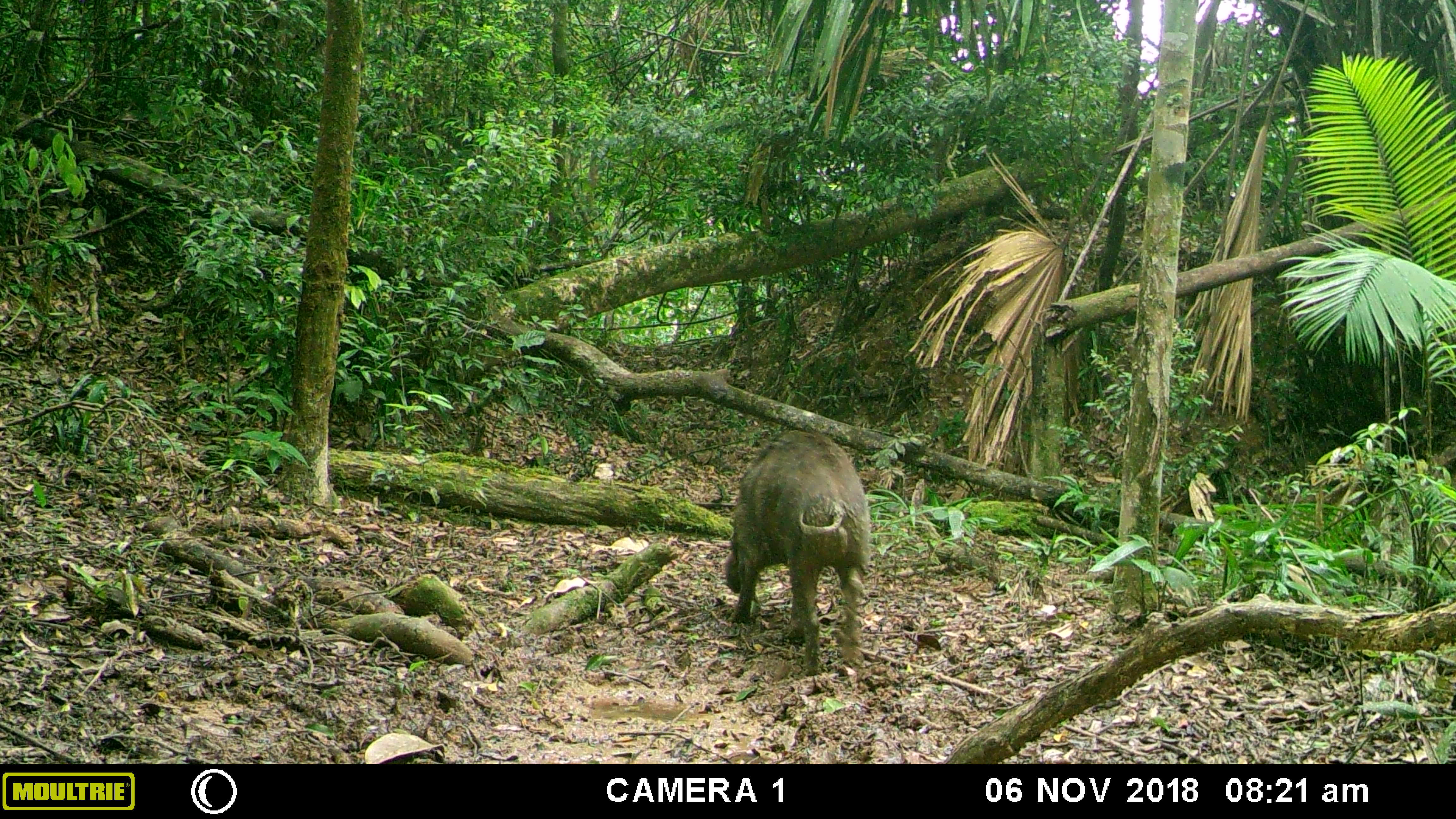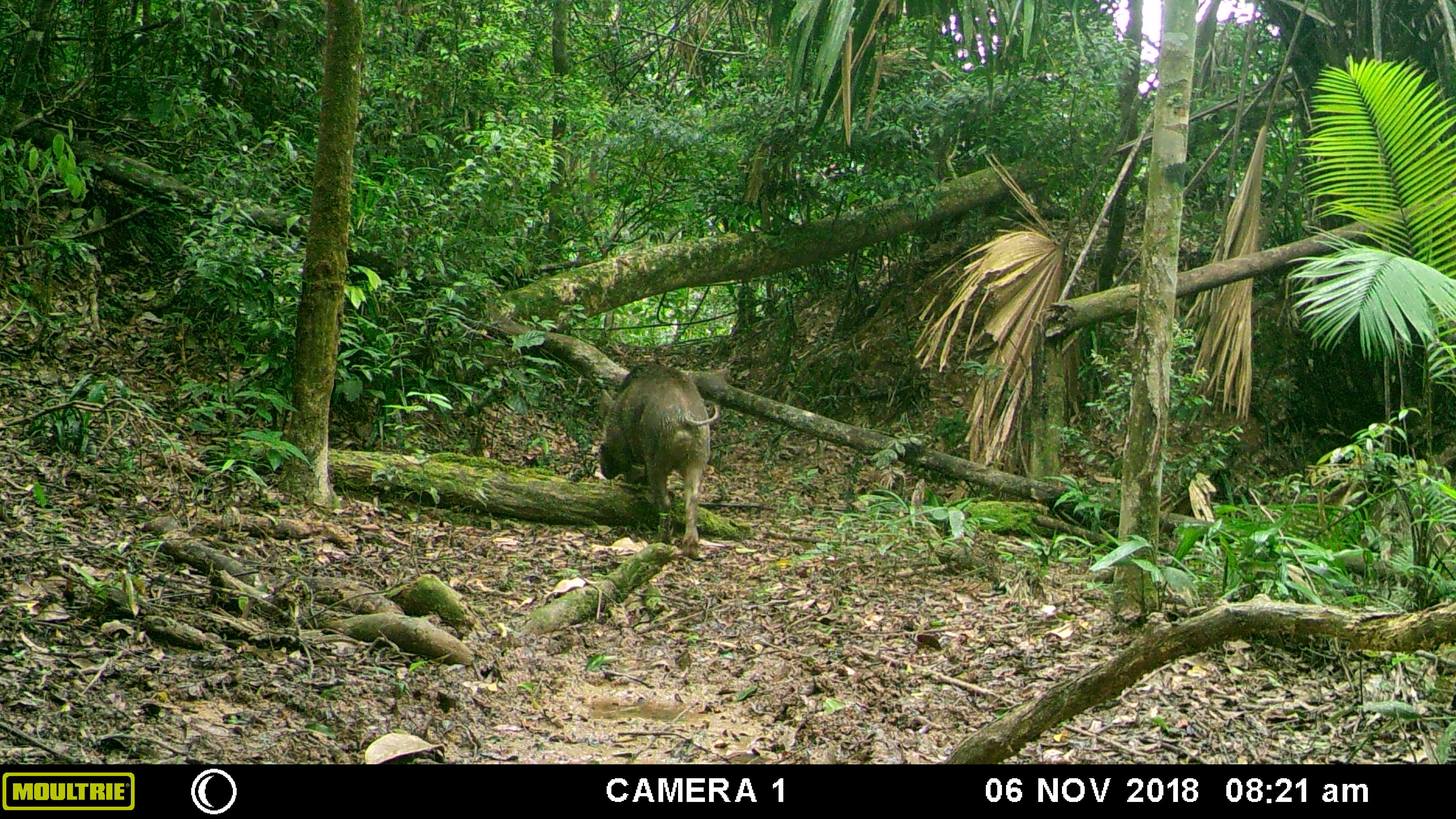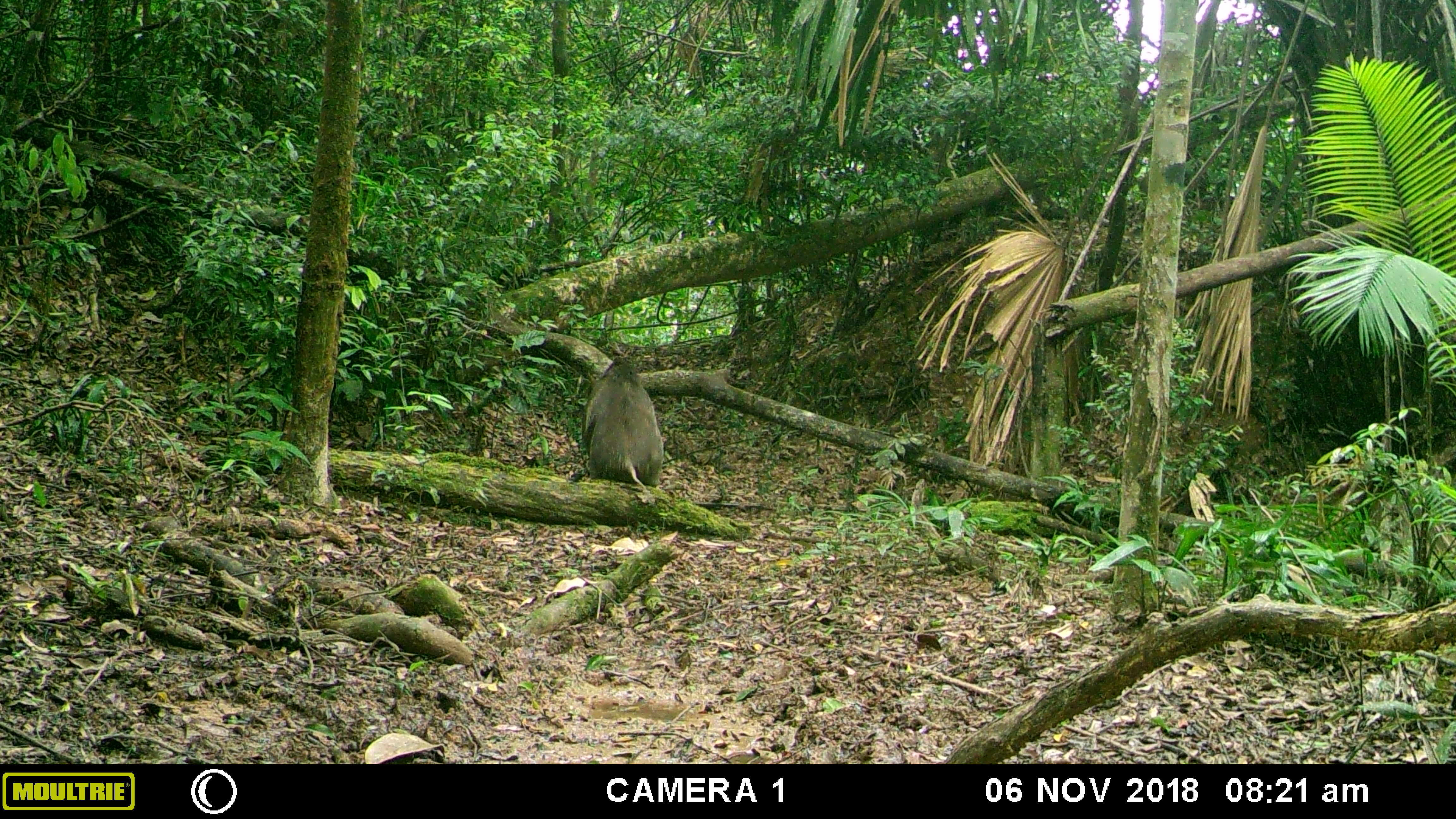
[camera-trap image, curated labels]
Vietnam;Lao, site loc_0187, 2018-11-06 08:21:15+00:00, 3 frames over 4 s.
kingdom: Animalia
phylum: Chordata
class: Mammalia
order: Artiodactyla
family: Suidae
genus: Sus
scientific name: Sus scrofa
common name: eurasian wild pig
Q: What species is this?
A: Eurasian wild pig (Sus scrofa).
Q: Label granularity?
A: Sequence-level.